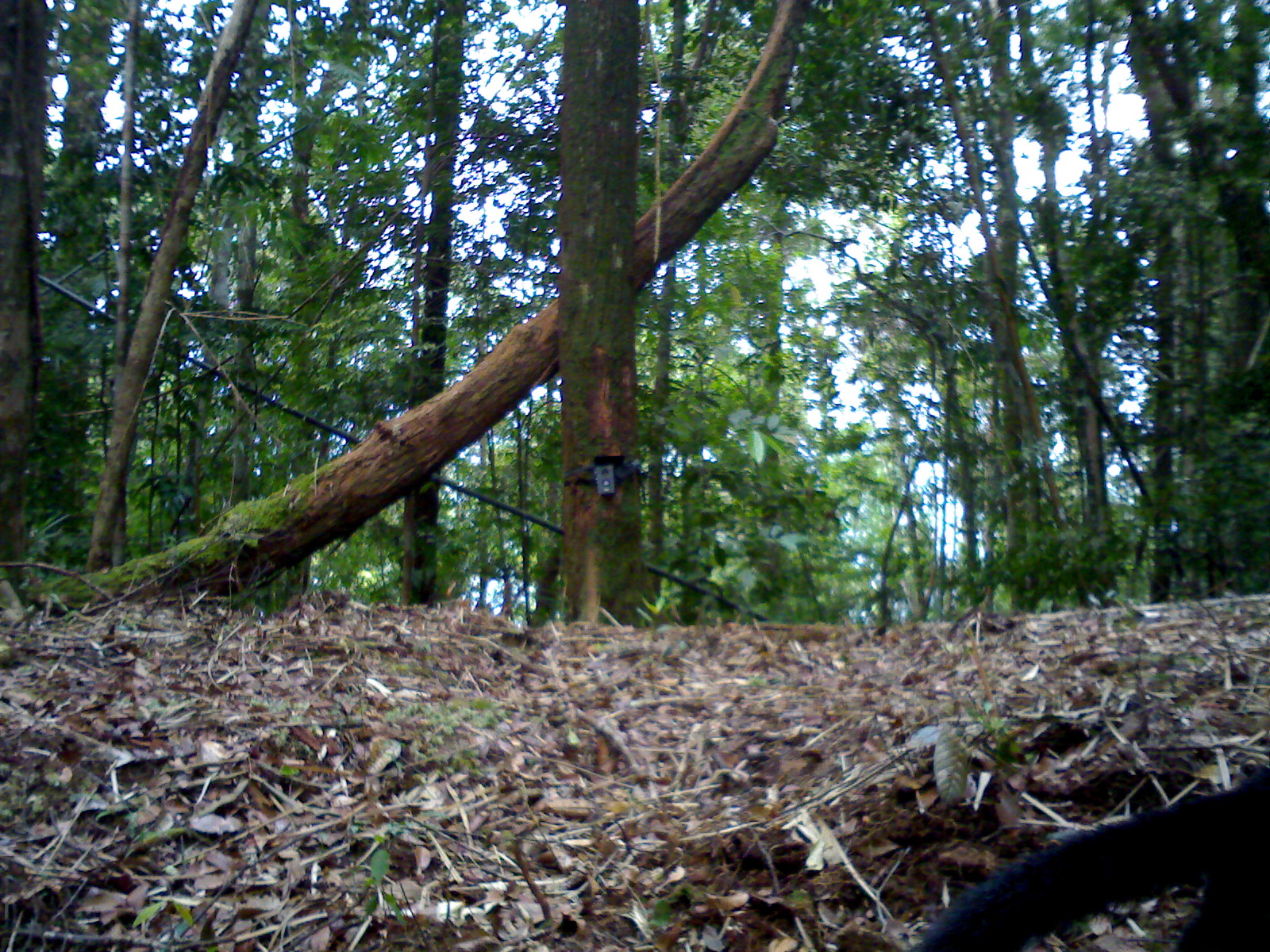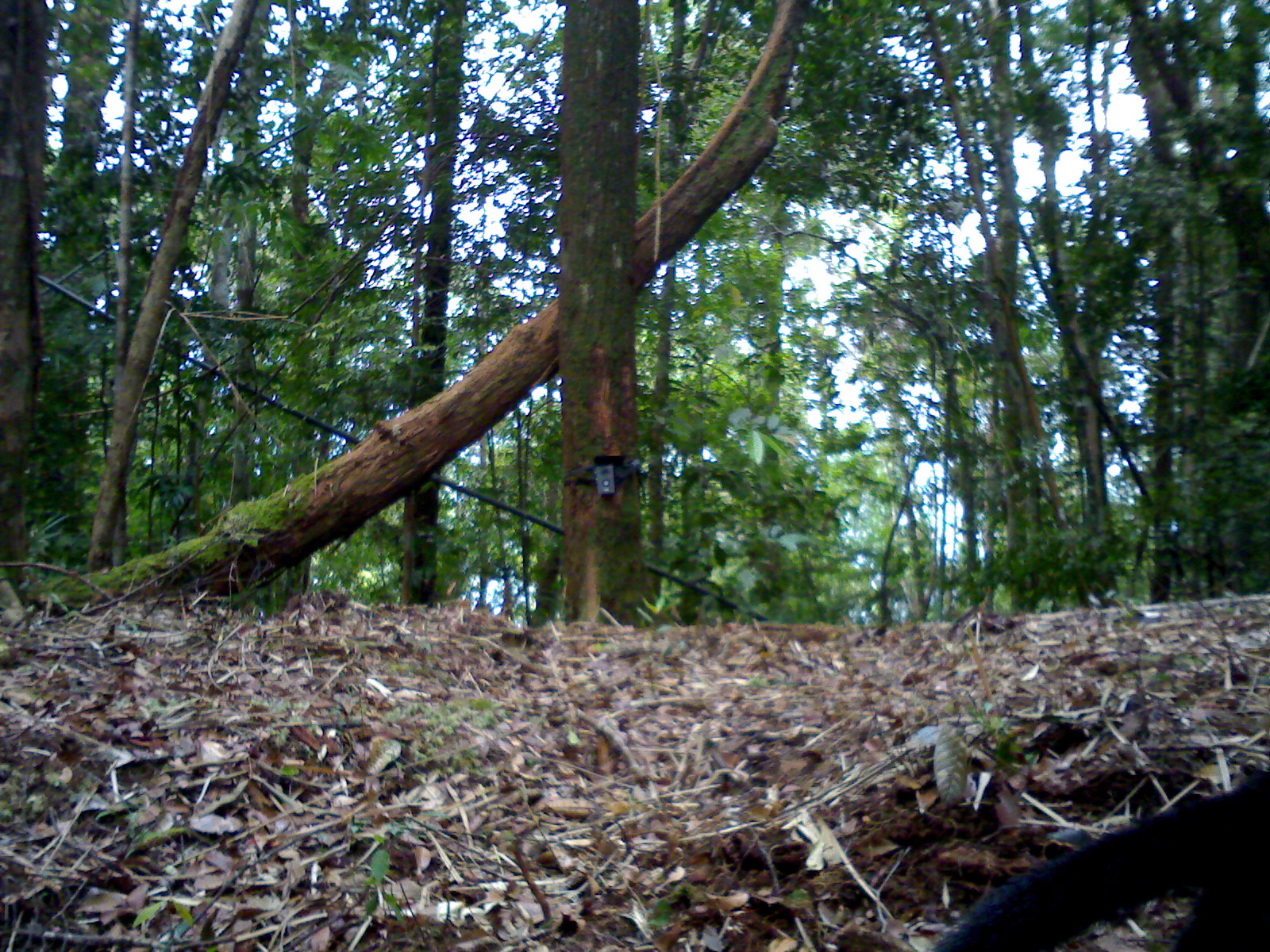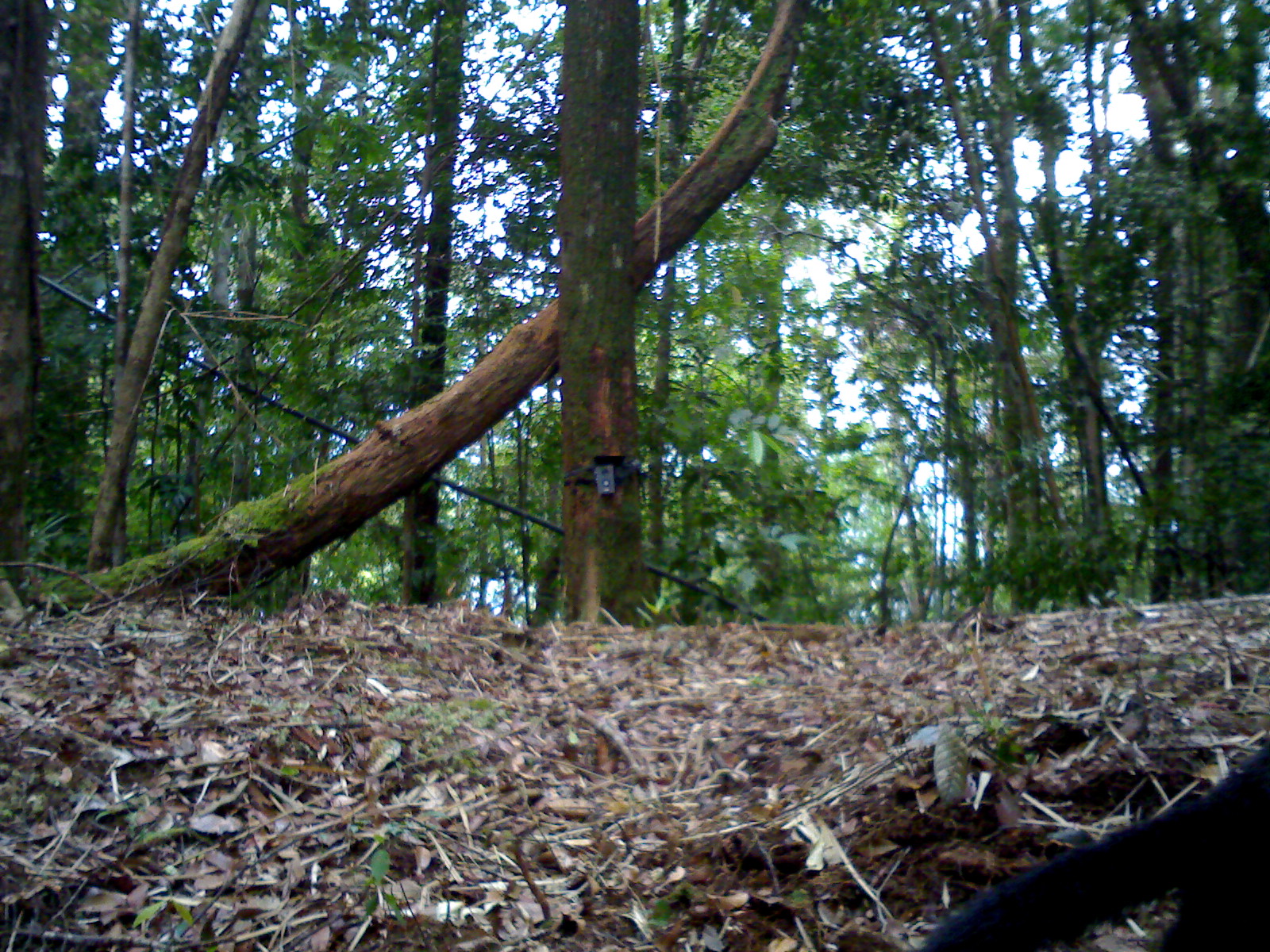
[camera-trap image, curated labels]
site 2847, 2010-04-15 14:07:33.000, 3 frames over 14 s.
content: unidentified animal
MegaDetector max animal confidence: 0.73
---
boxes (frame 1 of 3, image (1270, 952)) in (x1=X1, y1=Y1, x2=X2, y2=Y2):
unidentifiable: (x1=907, y1=763, x2=1265, y2=949)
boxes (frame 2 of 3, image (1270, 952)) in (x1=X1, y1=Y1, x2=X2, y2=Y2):
unidentifiable: (x1=922, y1=768, x2=1268, y2=949)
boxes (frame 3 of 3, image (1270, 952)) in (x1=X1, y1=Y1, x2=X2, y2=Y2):
unidentifiable: (x1=912, y1=735, x2=1270, y2=952)